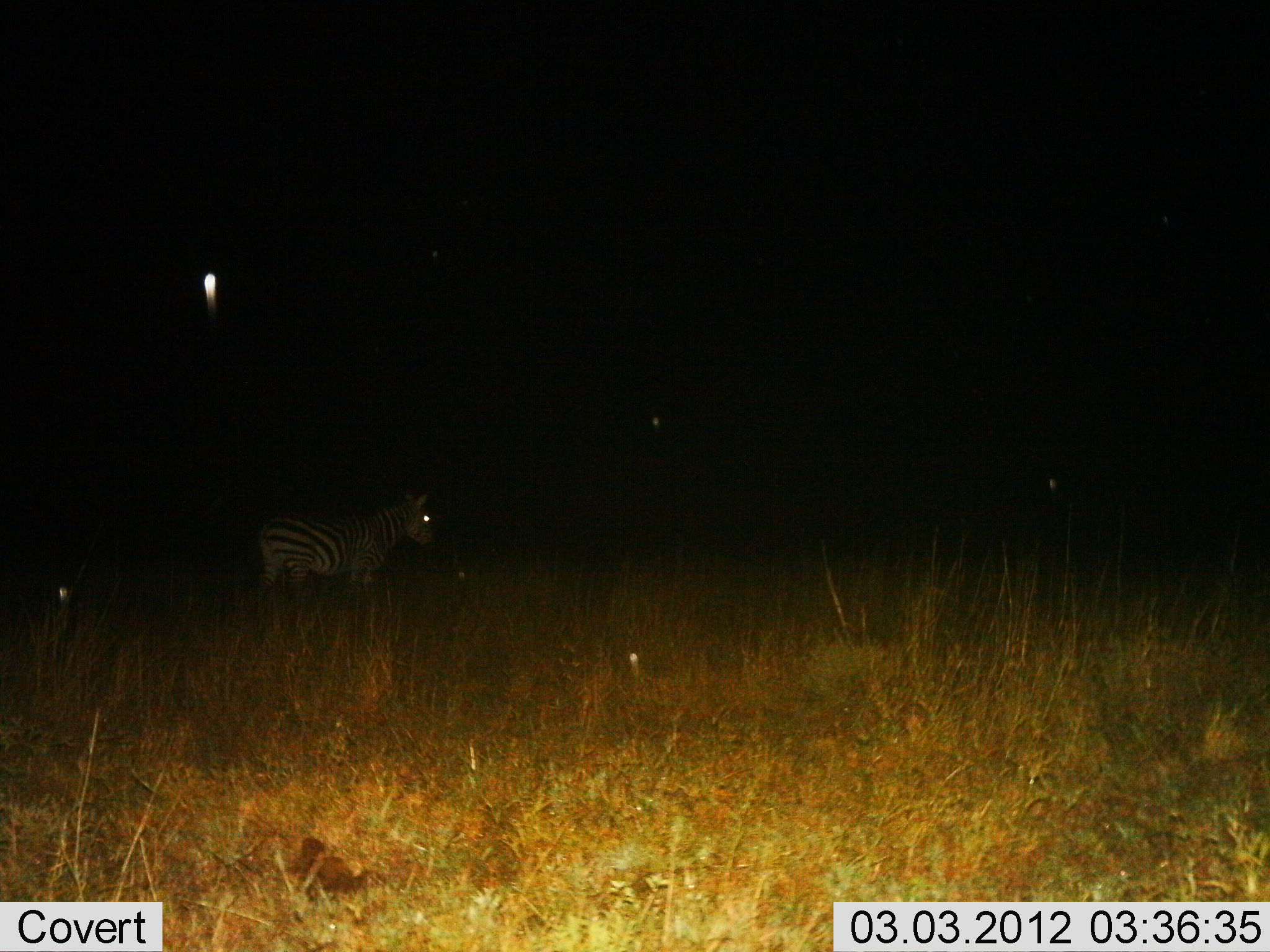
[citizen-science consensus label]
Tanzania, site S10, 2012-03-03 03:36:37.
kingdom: Animalia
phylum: Chordata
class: Mammalia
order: Perissodactyla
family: Equidae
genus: Equus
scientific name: Equus quagga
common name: plains zebra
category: zebra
Zebra (plains zebra) (Equus quagga), count 1. Behavior (volunteer vote fractions): standing 95%, resting 0%, moving 5%, interacting 0%. Young present (vote fraction): 0%. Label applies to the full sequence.